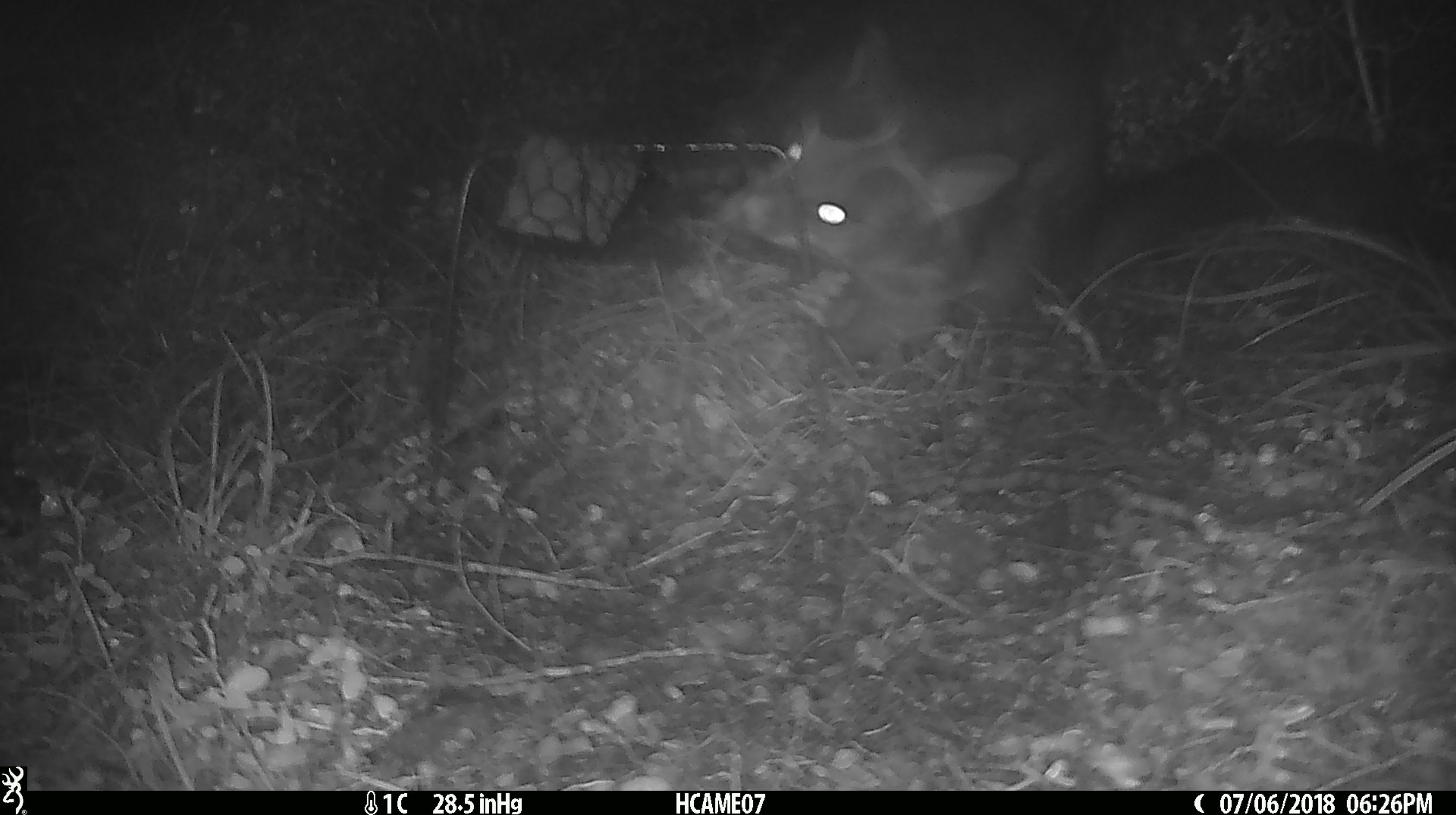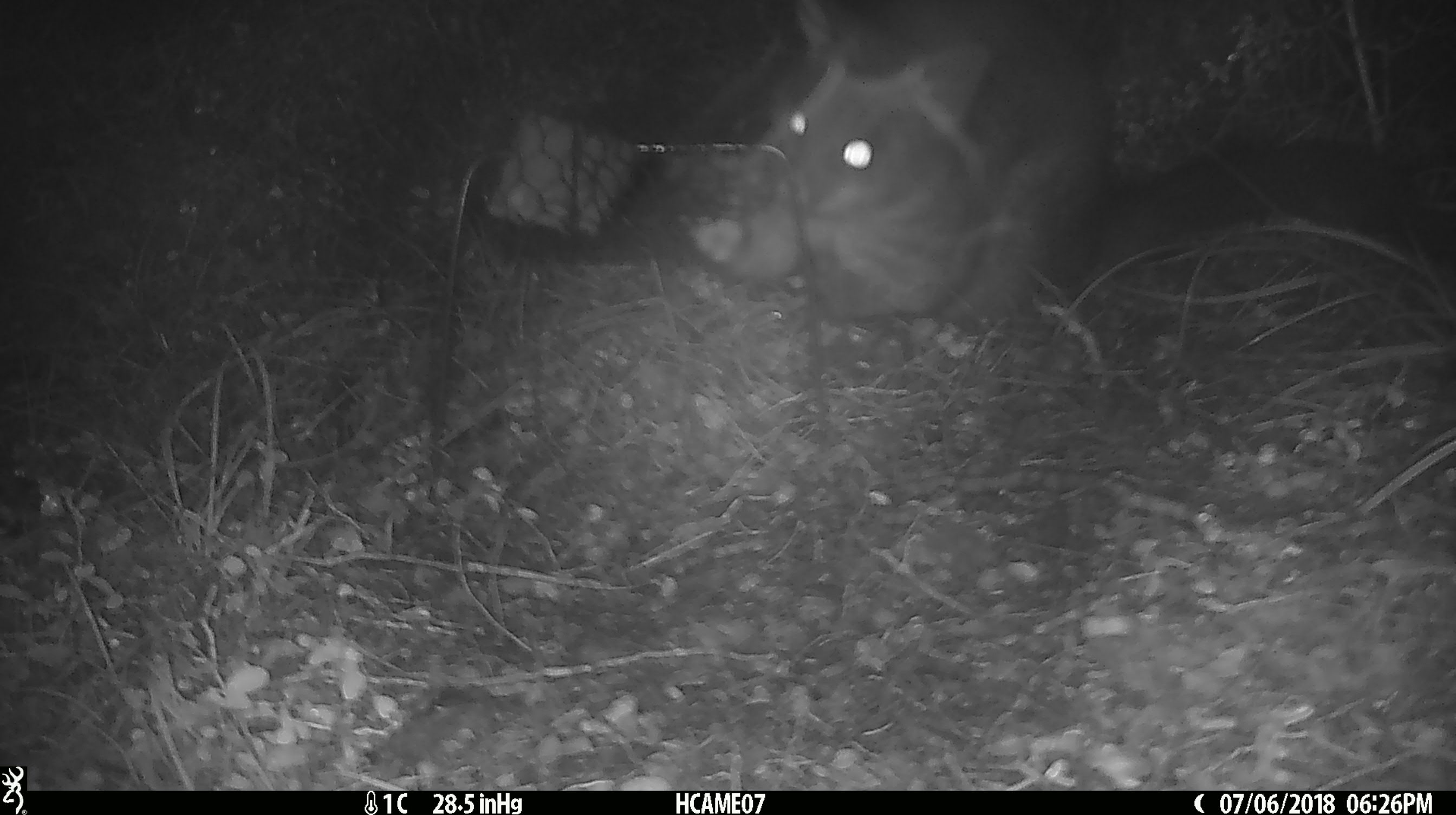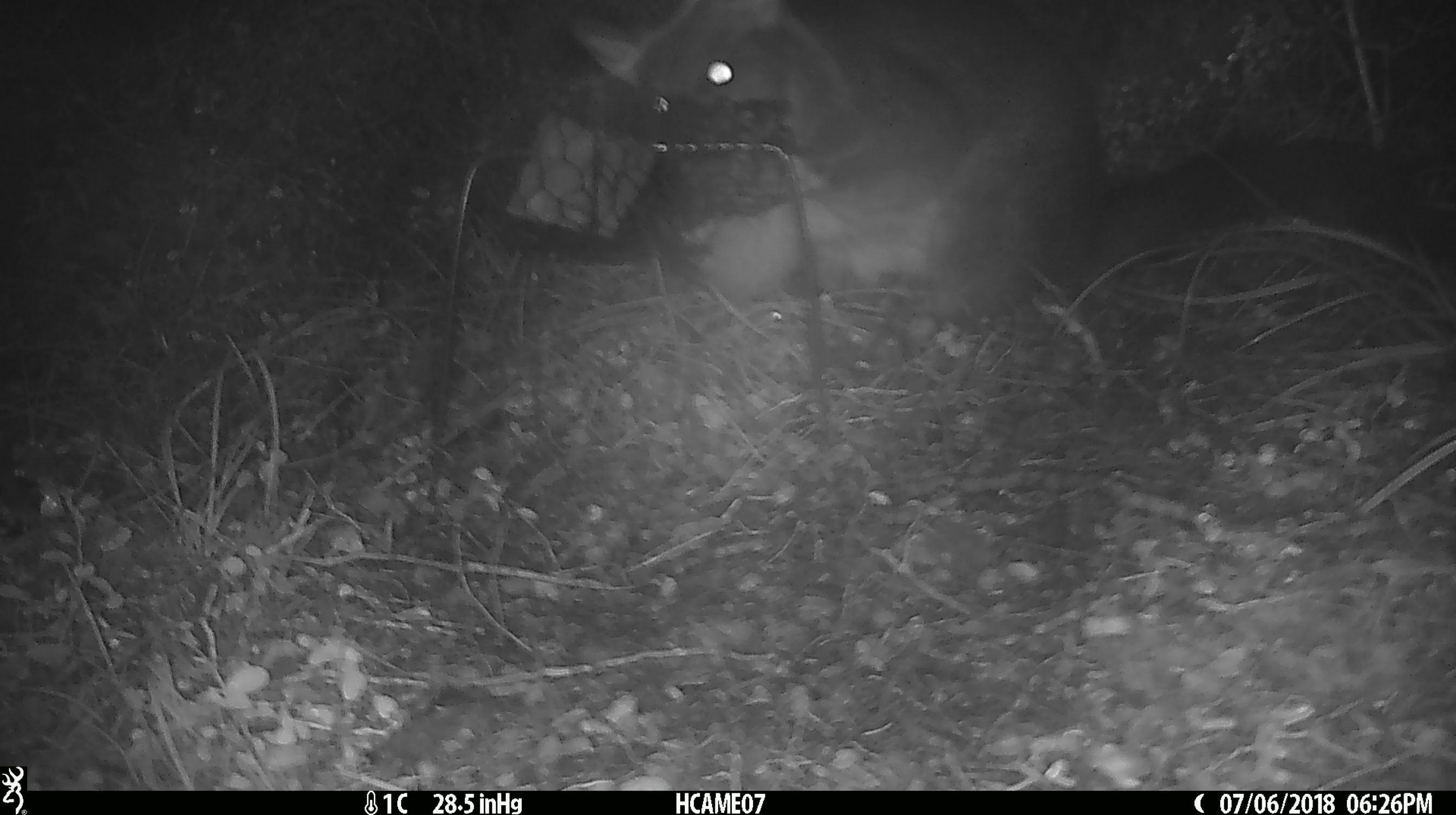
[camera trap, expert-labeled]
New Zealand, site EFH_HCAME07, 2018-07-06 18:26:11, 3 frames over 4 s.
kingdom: Animalia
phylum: Chordata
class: Mammalia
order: Diprotodontia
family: Phalangeridae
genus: Trichosurus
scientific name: Trichosurus vulpecula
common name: common brushtail possum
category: possum